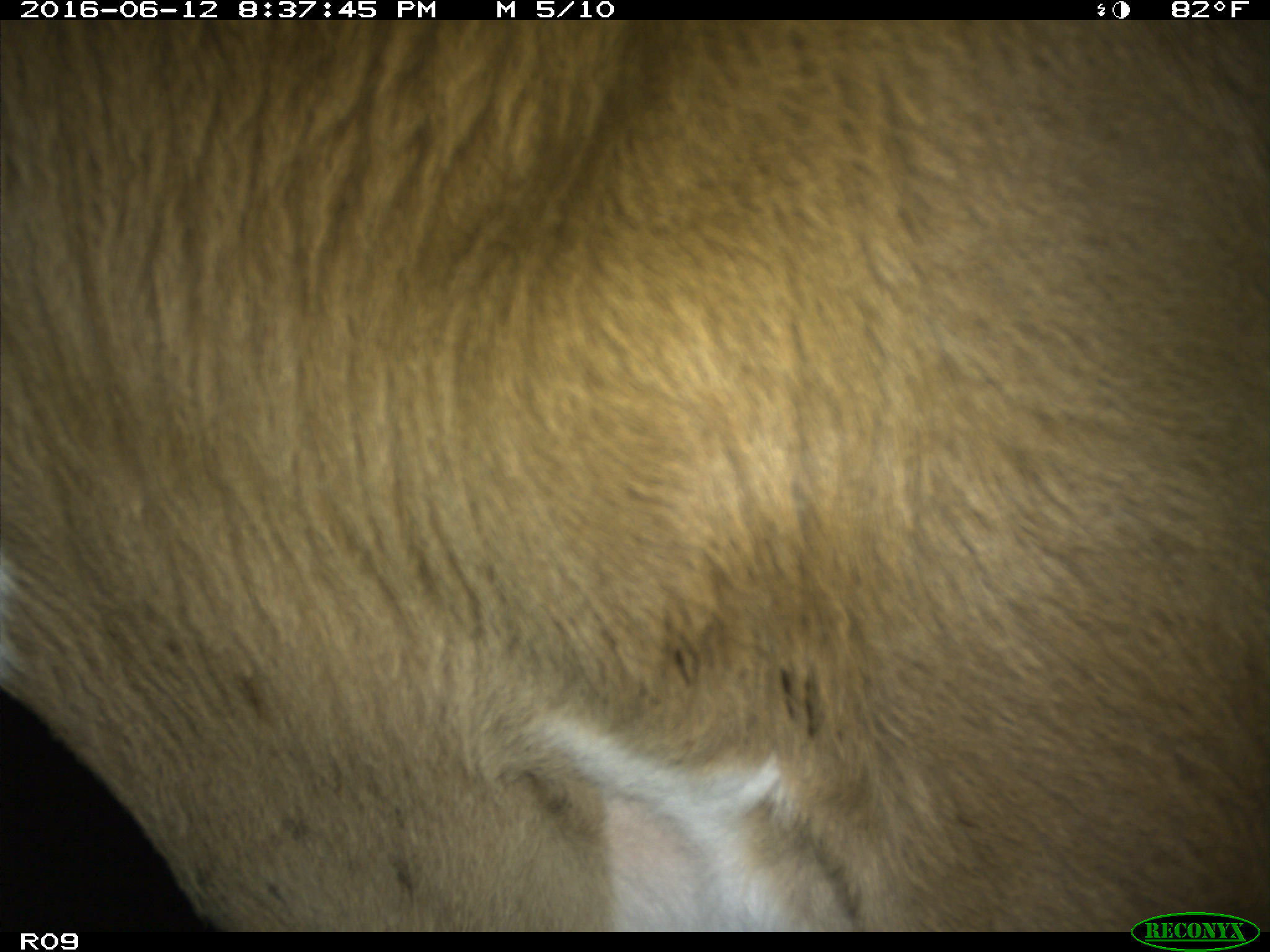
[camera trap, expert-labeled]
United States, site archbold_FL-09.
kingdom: Animalia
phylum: Chordata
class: Mammalia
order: Artiodactyla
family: Bovidae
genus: Bos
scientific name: Bos taurus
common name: domestic cow